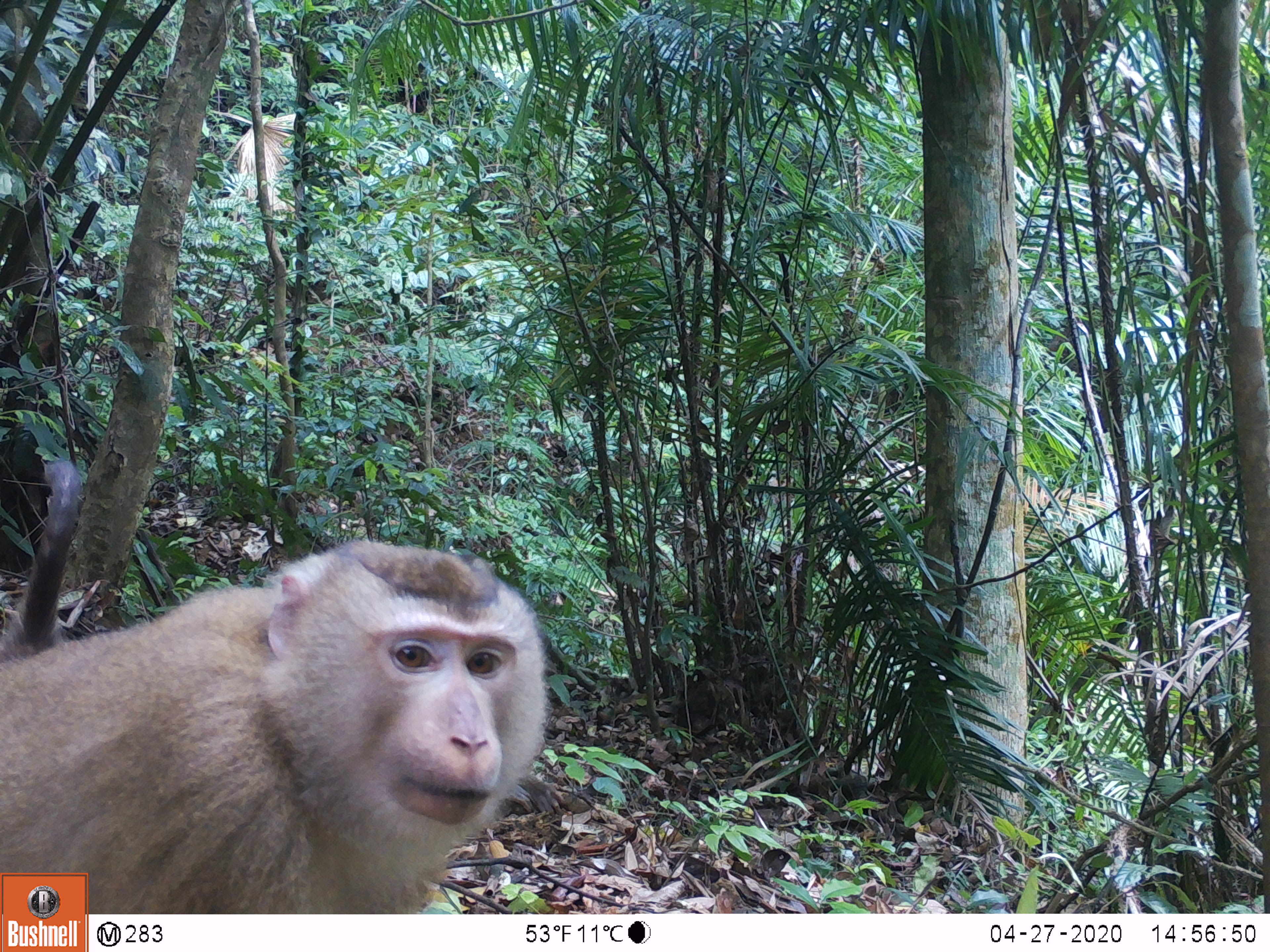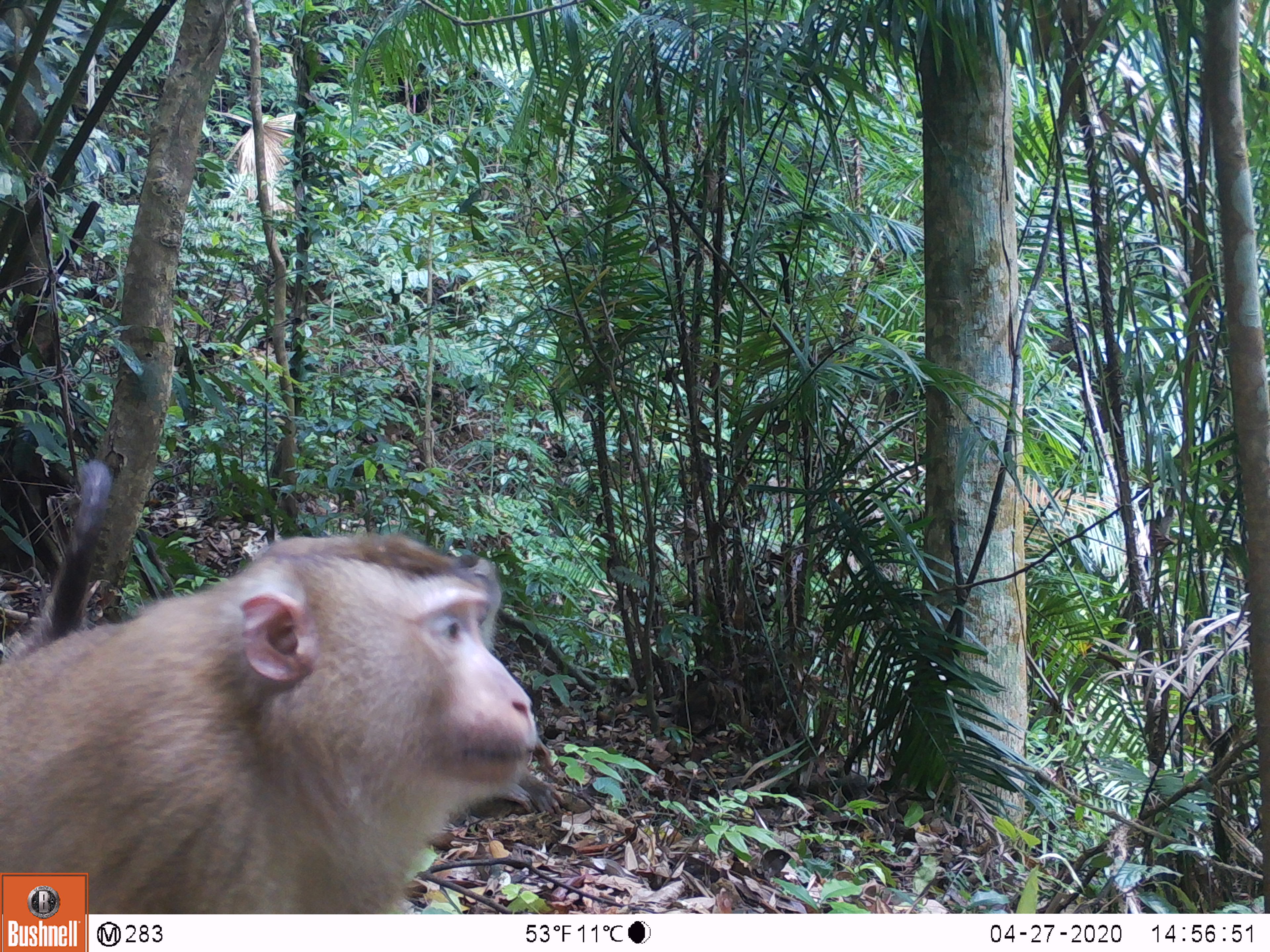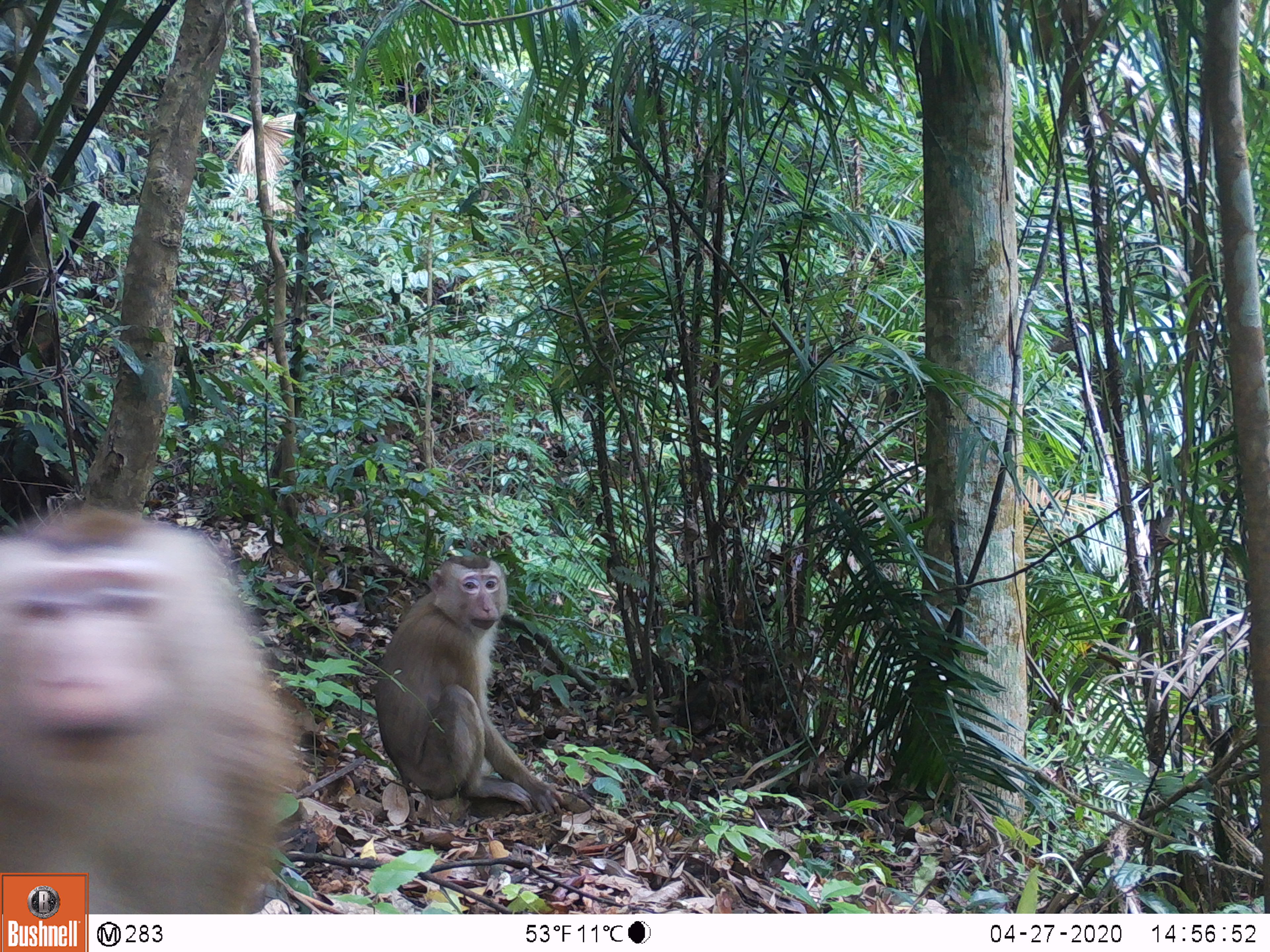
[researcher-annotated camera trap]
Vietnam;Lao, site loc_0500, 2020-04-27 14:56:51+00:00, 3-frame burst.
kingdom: Animalia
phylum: Chordata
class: Mammalia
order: Primates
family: Cercopithecidae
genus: Macaca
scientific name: Macaca nemestrina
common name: pig-tailed macaque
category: pig tailed macaque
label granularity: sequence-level